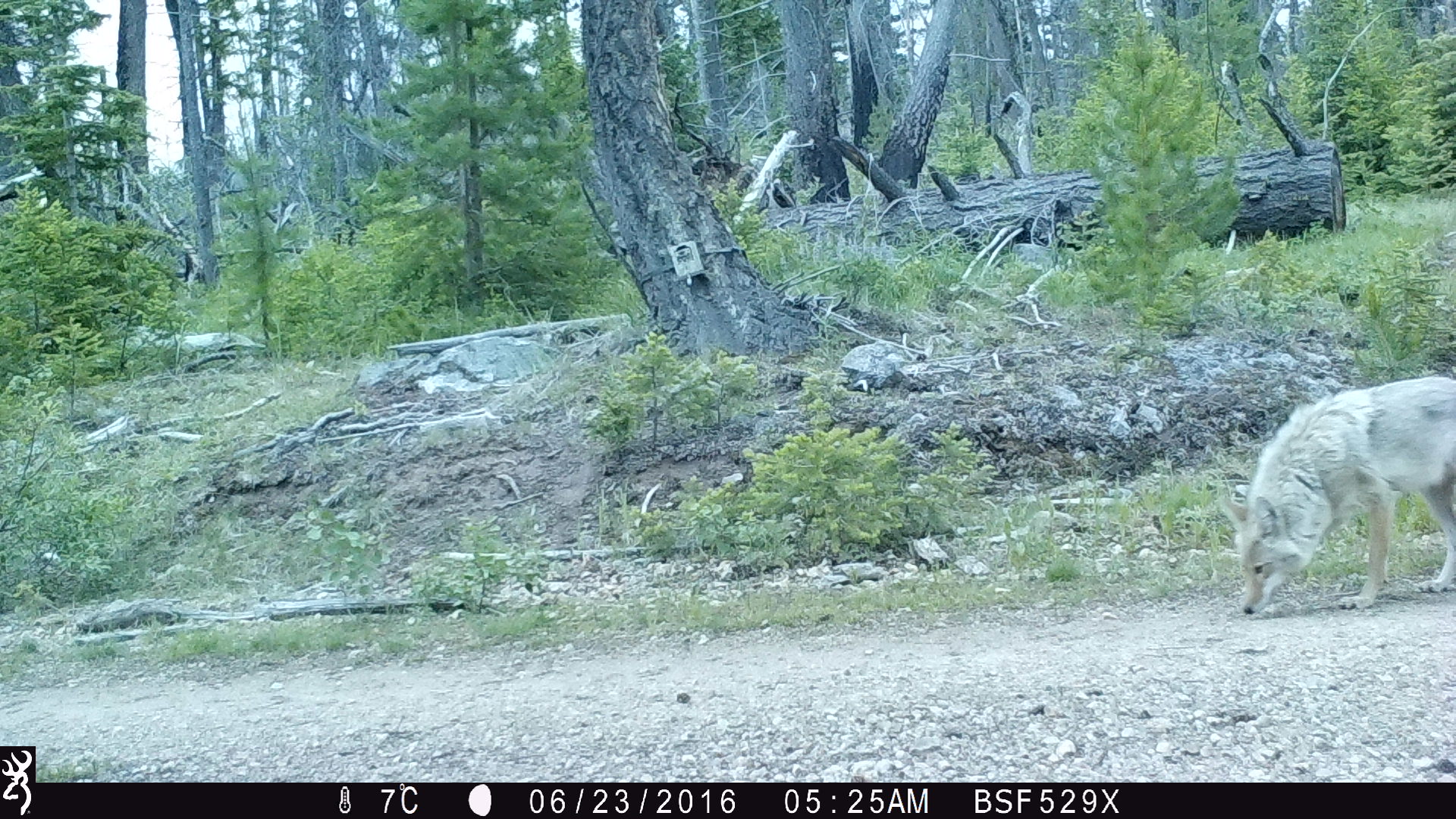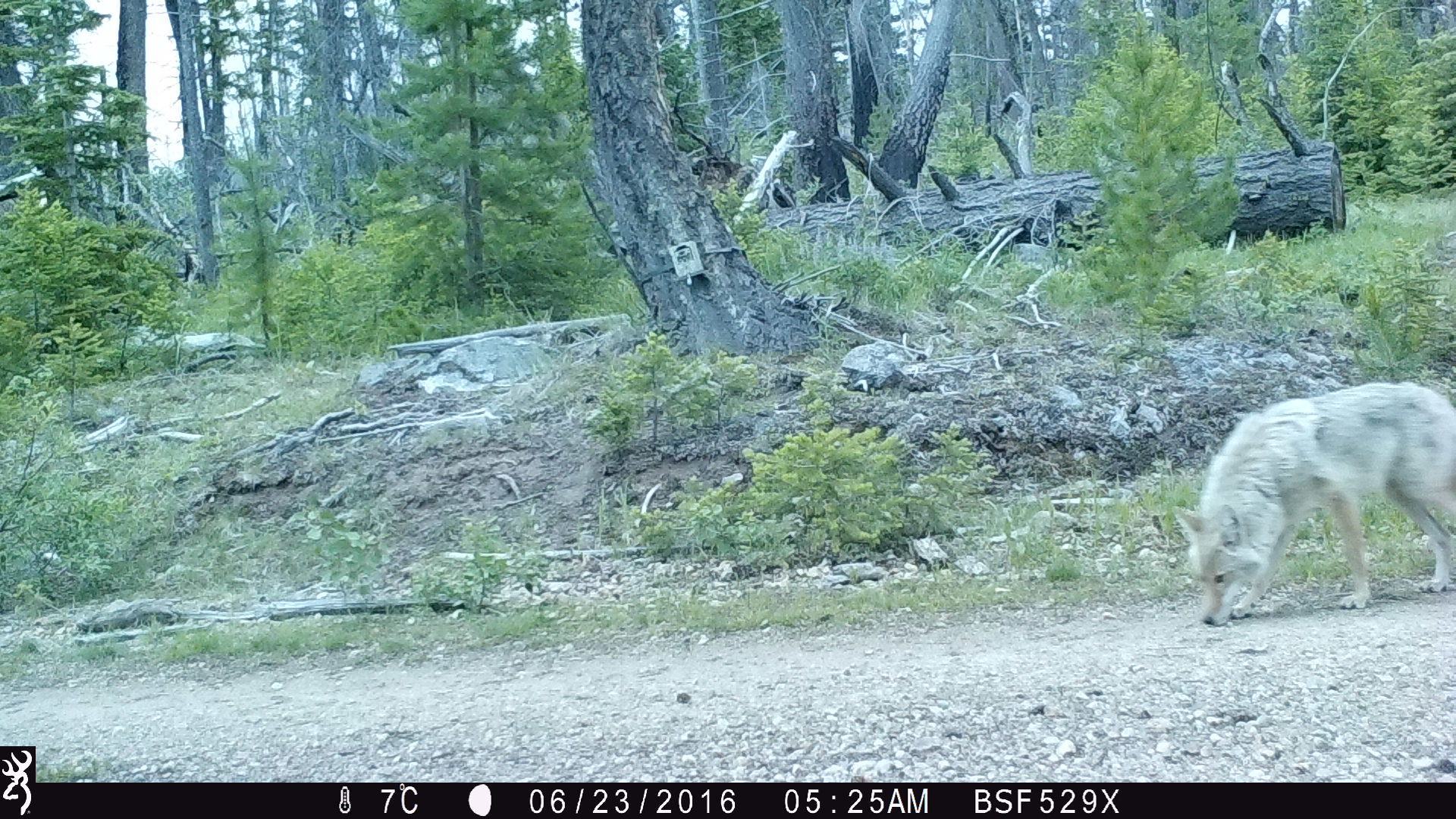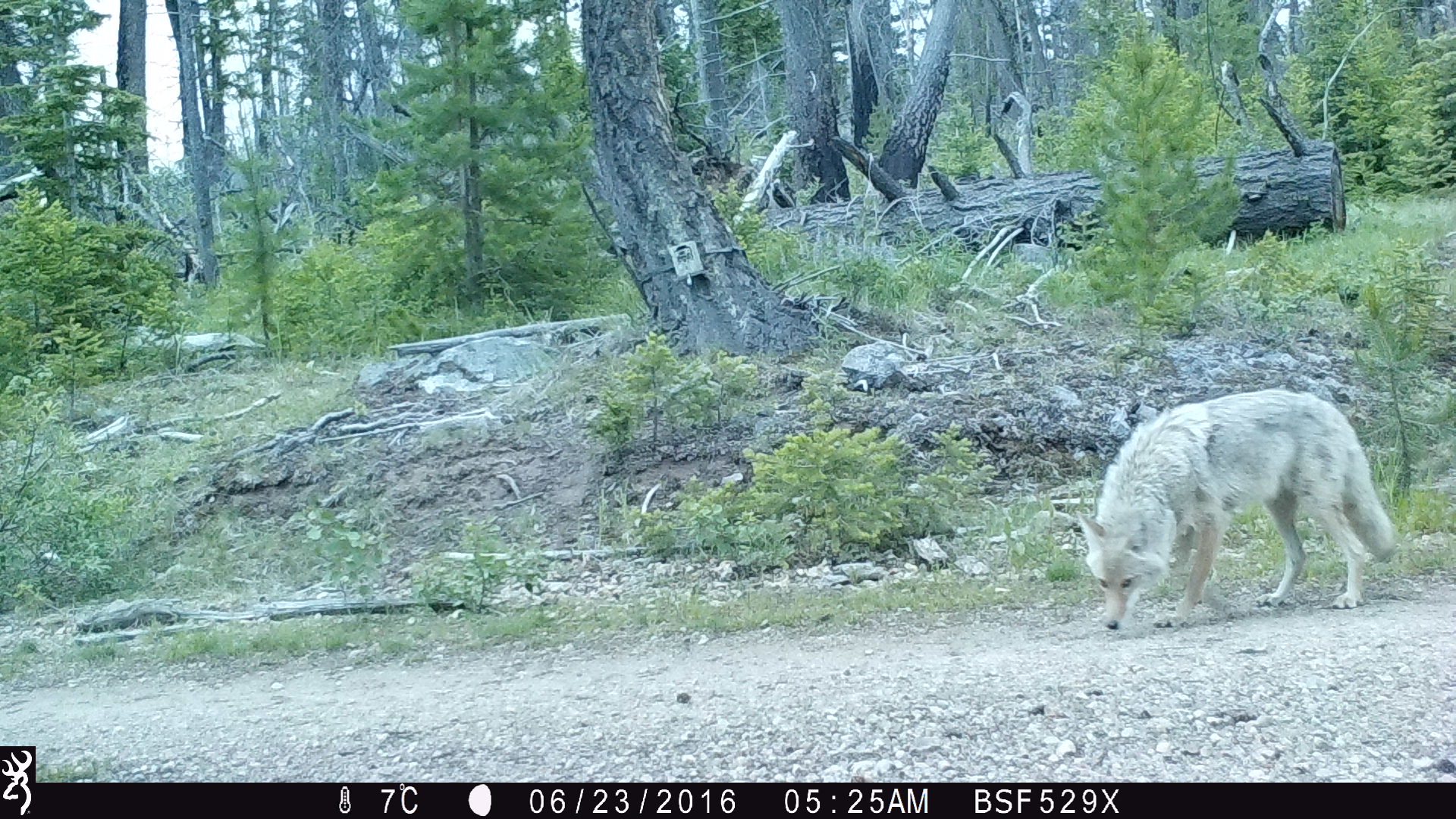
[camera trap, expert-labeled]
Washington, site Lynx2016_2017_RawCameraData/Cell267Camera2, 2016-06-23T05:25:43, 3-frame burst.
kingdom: Animalia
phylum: Chordata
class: Mammalia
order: Carnivora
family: Canidae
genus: Canis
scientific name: Canis latrans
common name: coyote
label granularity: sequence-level